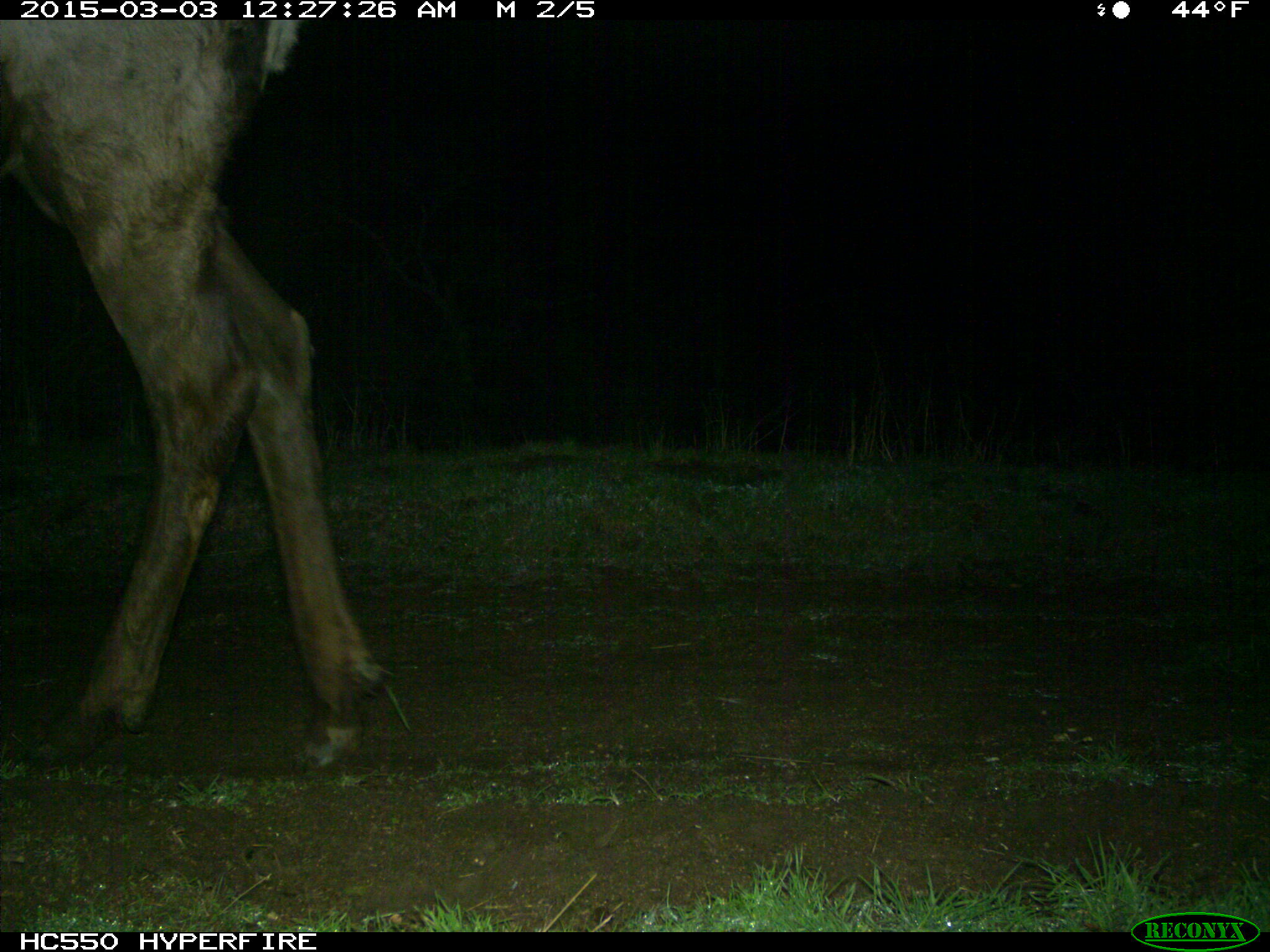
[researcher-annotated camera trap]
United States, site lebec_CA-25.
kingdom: Animalia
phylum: Chordata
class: Mammalia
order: Artiodactyla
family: Cervidae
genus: Cervus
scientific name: Cervus canadensis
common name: elk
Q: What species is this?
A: Cervus canadensis (elk).